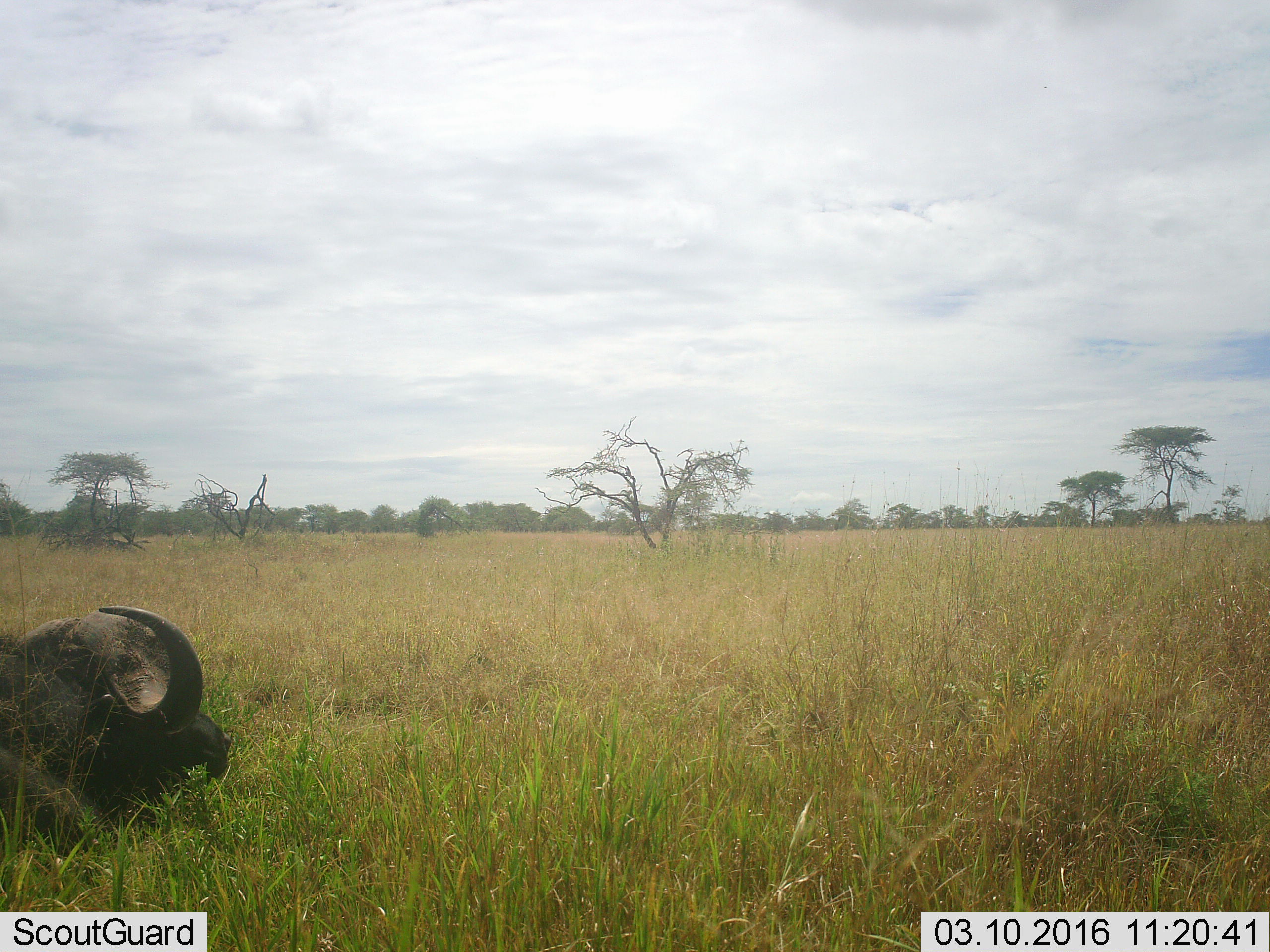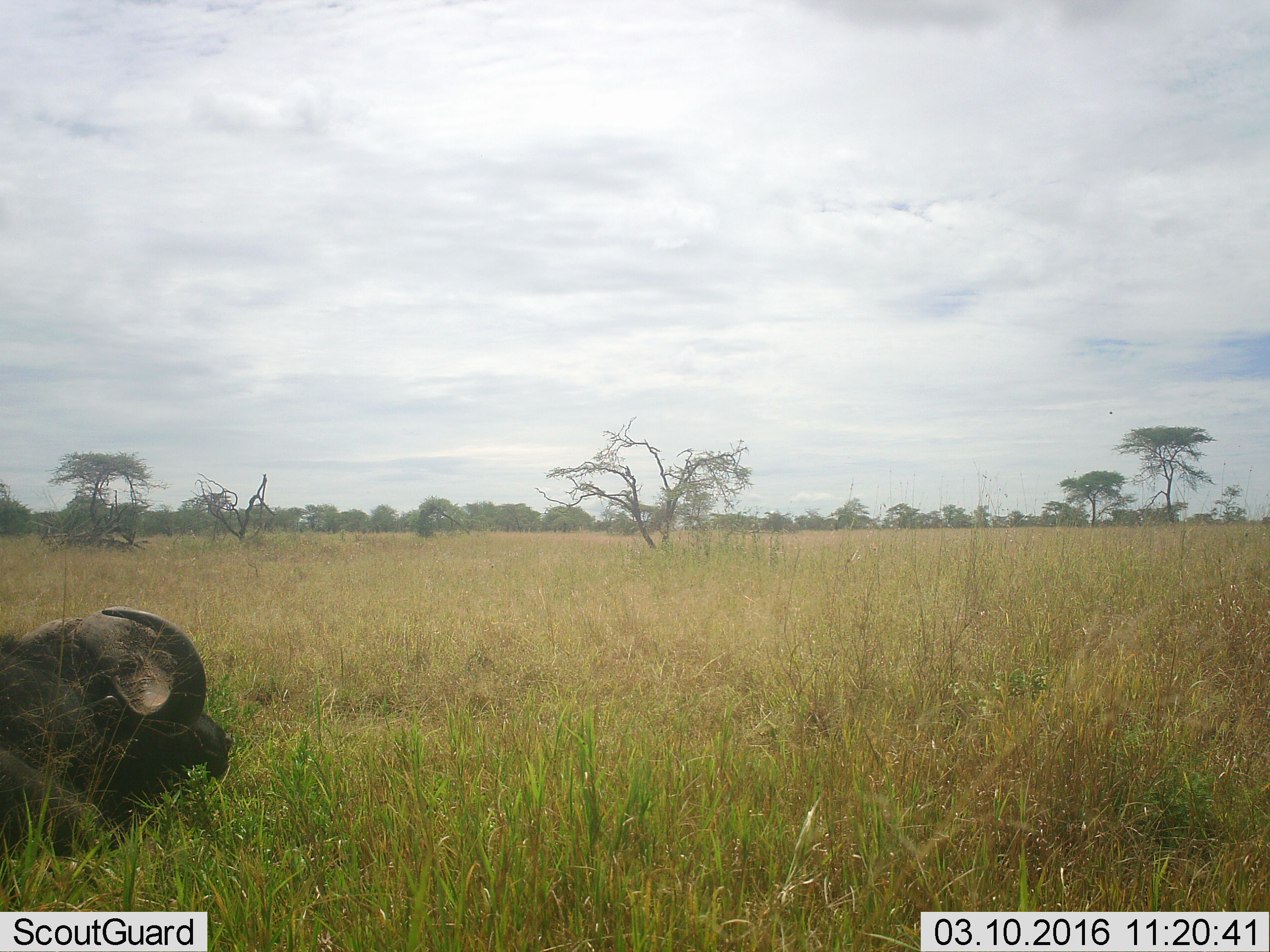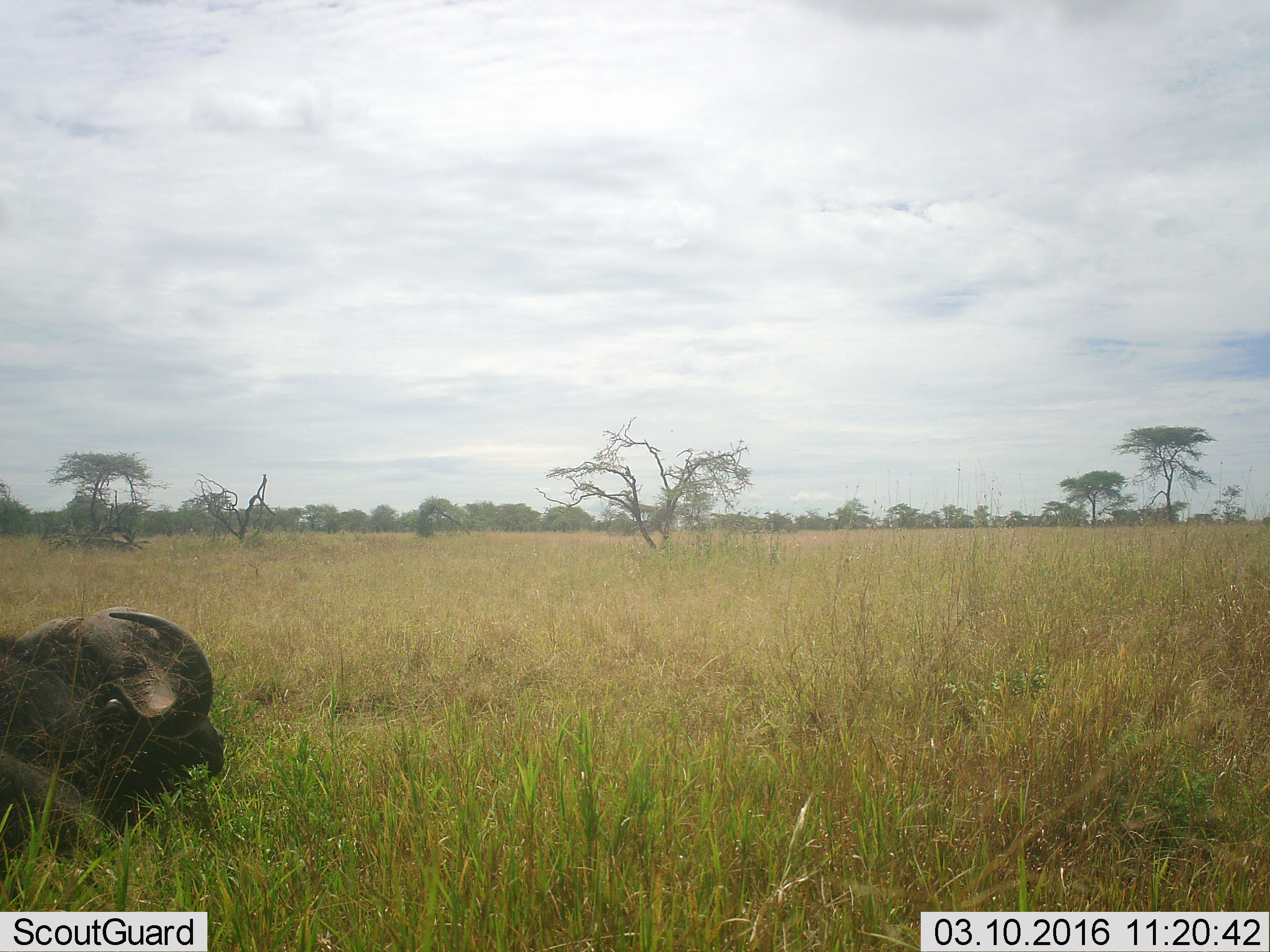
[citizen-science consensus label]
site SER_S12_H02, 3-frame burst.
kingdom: Animalia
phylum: Chordata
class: Mammalia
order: Artiodactyla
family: Bovidae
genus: Syncerus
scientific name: Syncerus caffer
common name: african buffalo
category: buffalo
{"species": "buffalo (african buffalo) (Syncerus caffer)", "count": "1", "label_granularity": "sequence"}